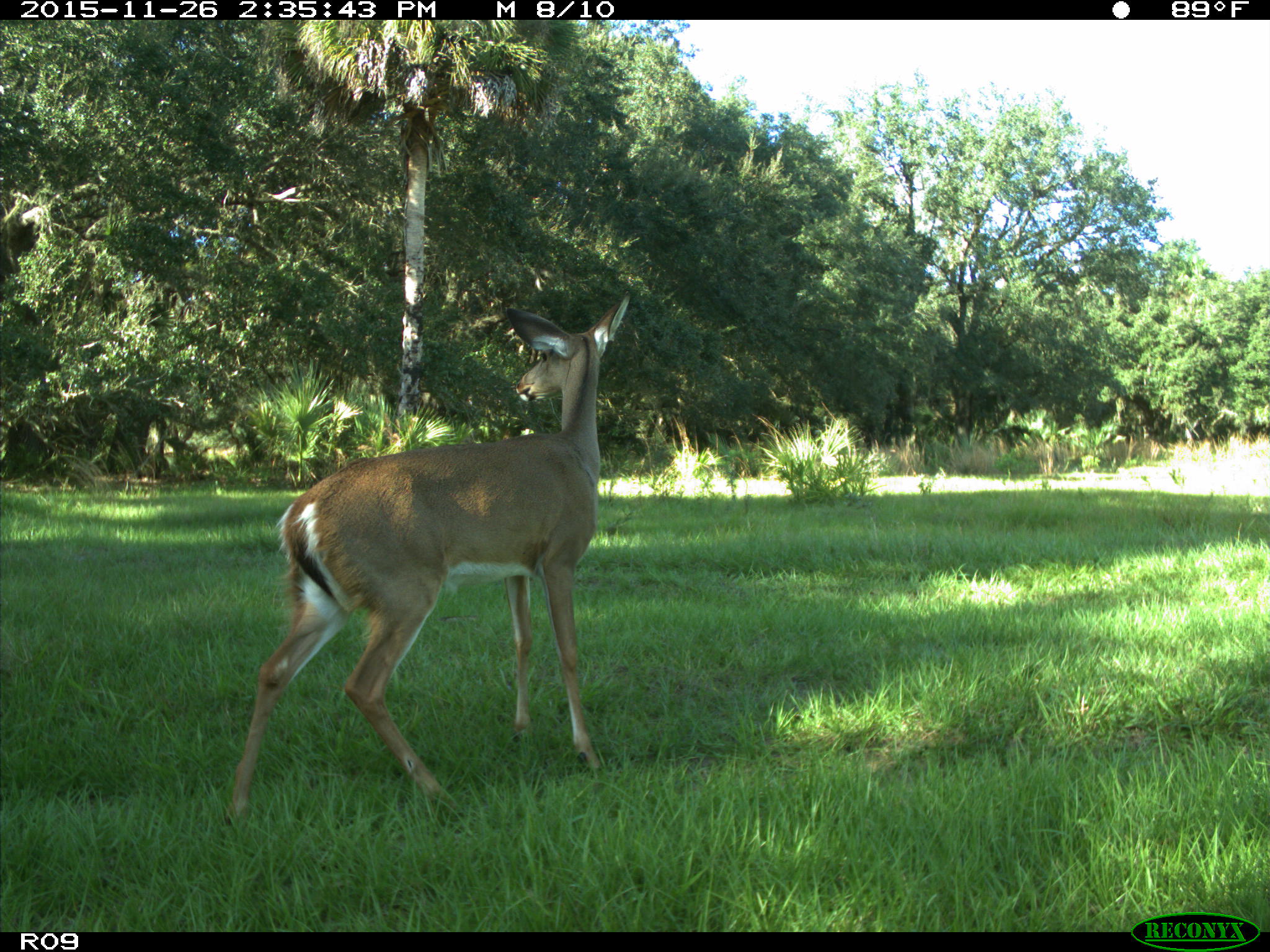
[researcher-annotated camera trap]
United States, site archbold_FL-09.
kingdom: Animalia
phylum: Chordata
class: Mammalia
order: Artiodactyla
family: Cervidae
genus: Odocoileus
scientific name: Odocoileus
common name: deer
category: unidentified deer